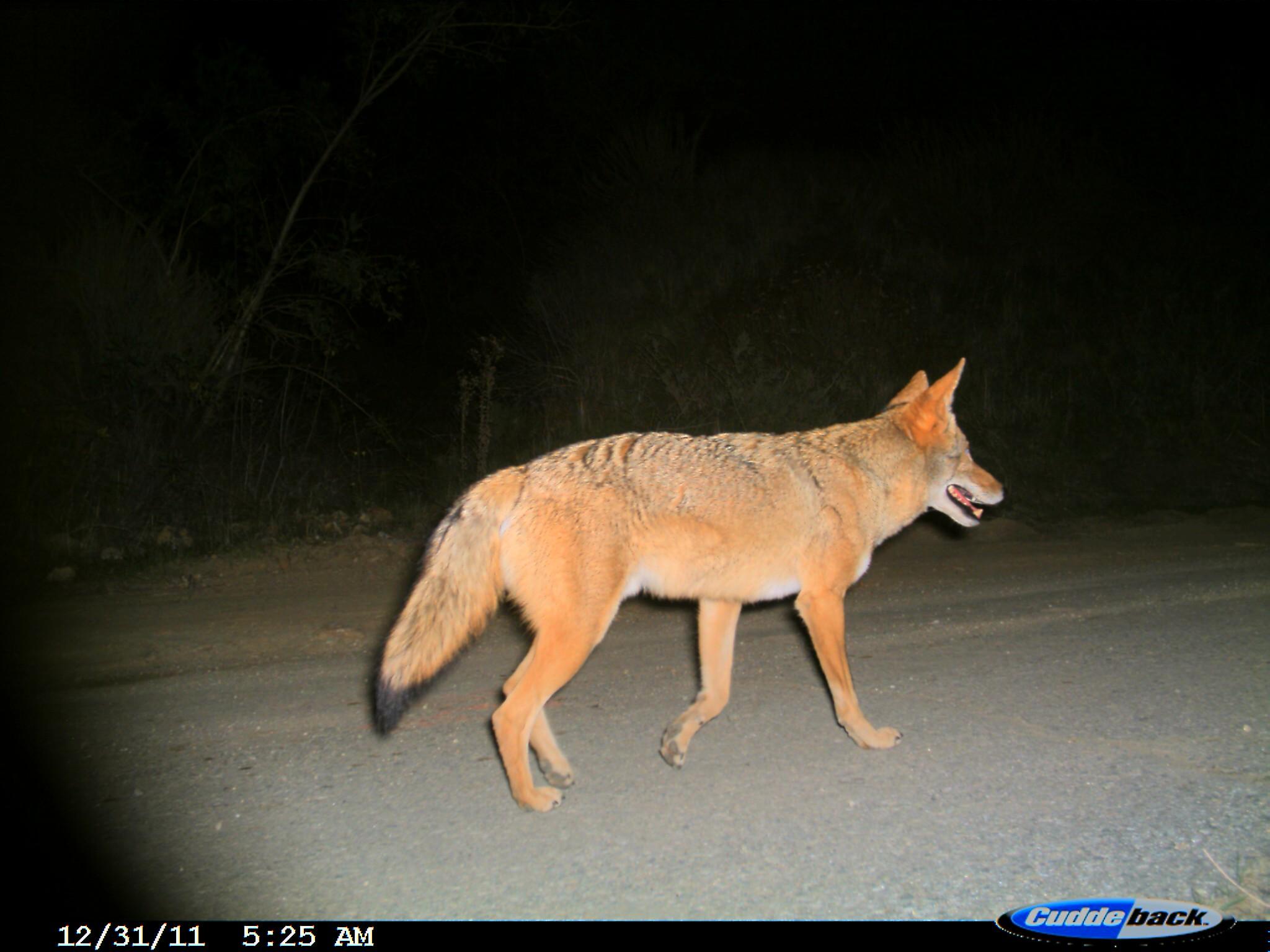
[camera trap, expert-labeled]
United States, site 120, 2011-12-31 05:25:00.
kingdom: Animalia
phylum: Chordata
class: Mammalia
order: Carnivora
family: Canidae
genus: Canis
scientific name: Canis latrans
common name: coyote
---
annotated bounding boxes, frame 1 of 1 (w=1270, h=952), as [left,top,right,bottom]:
coyote: [348,324,1021,819]